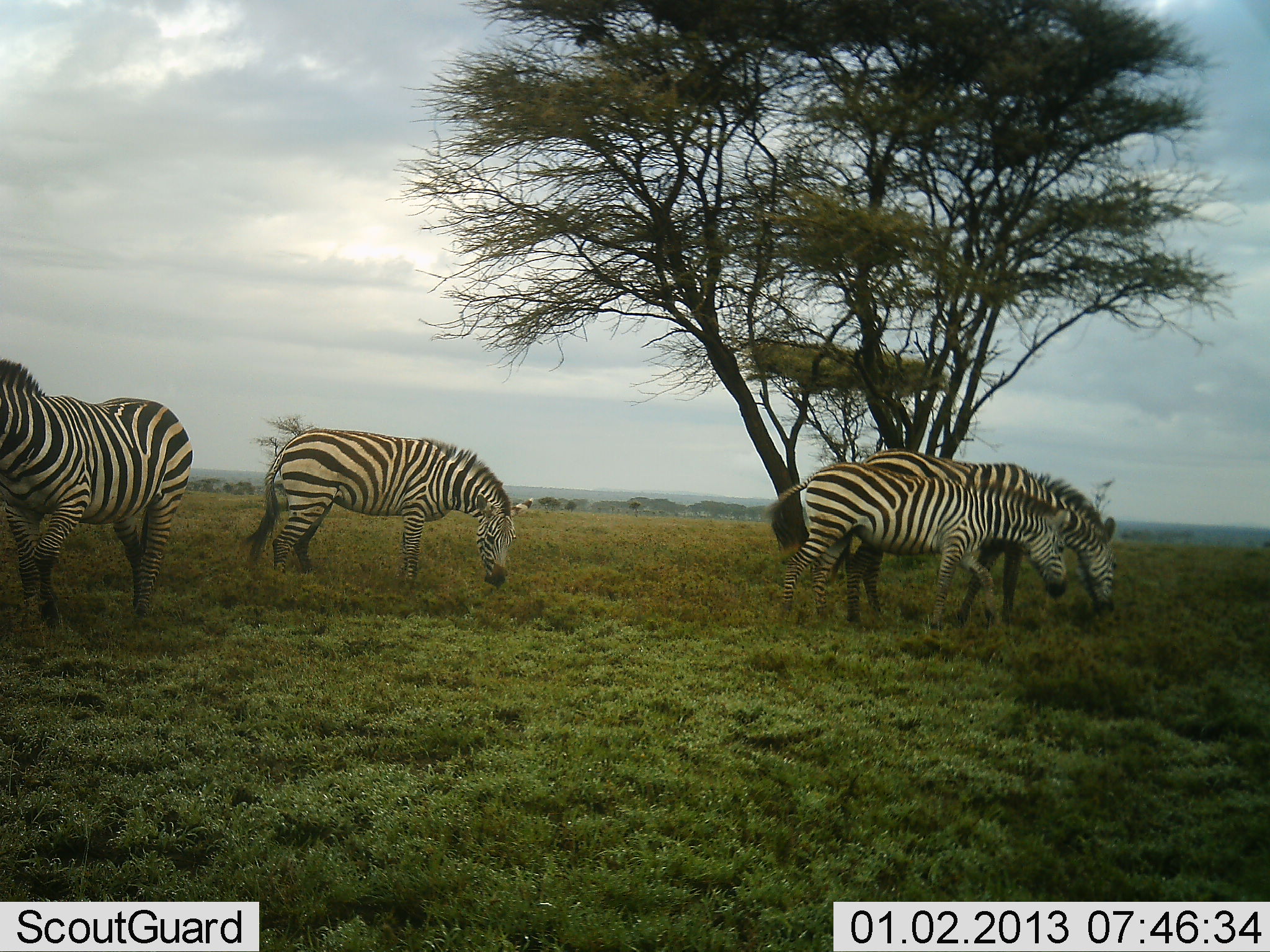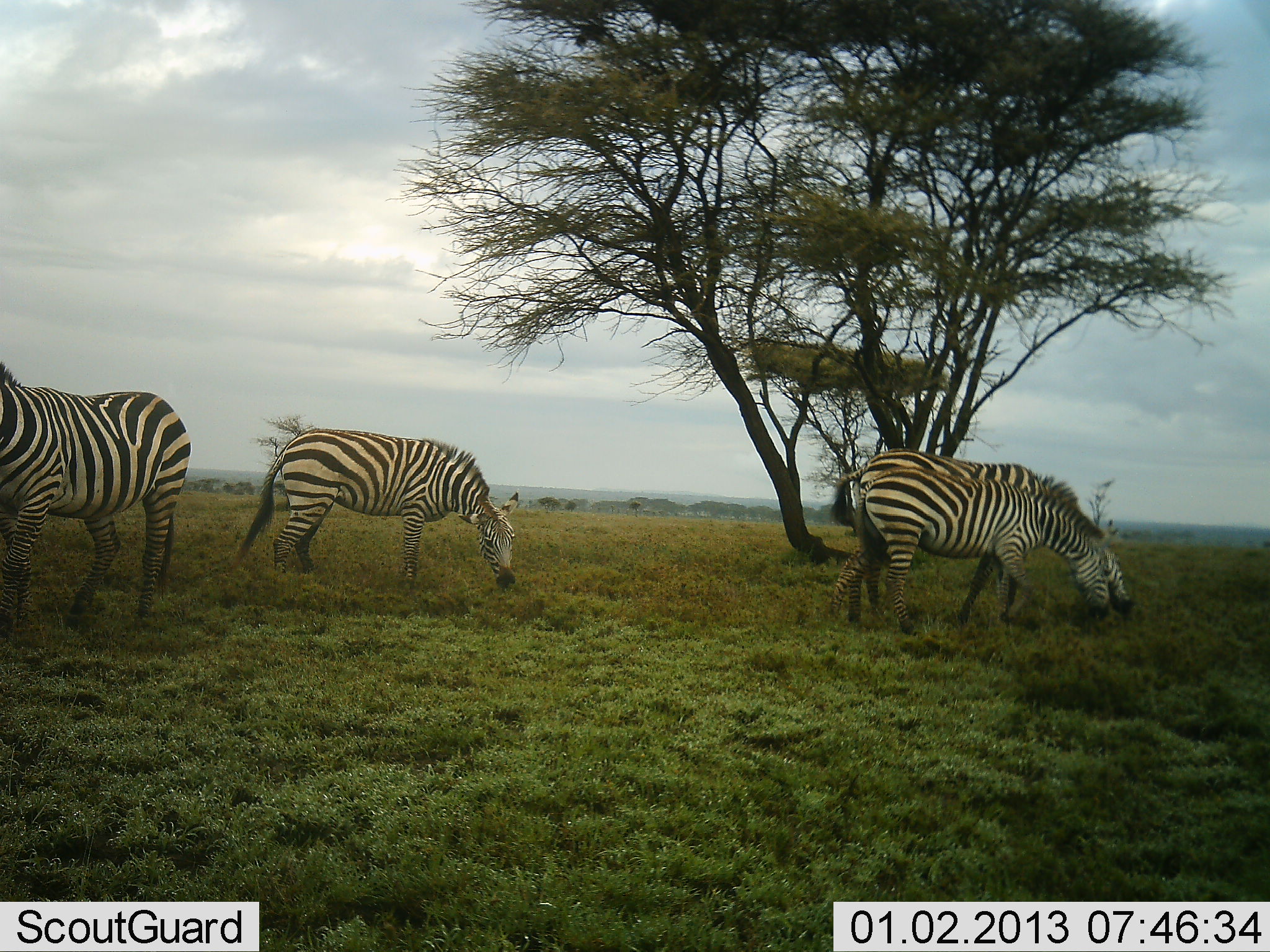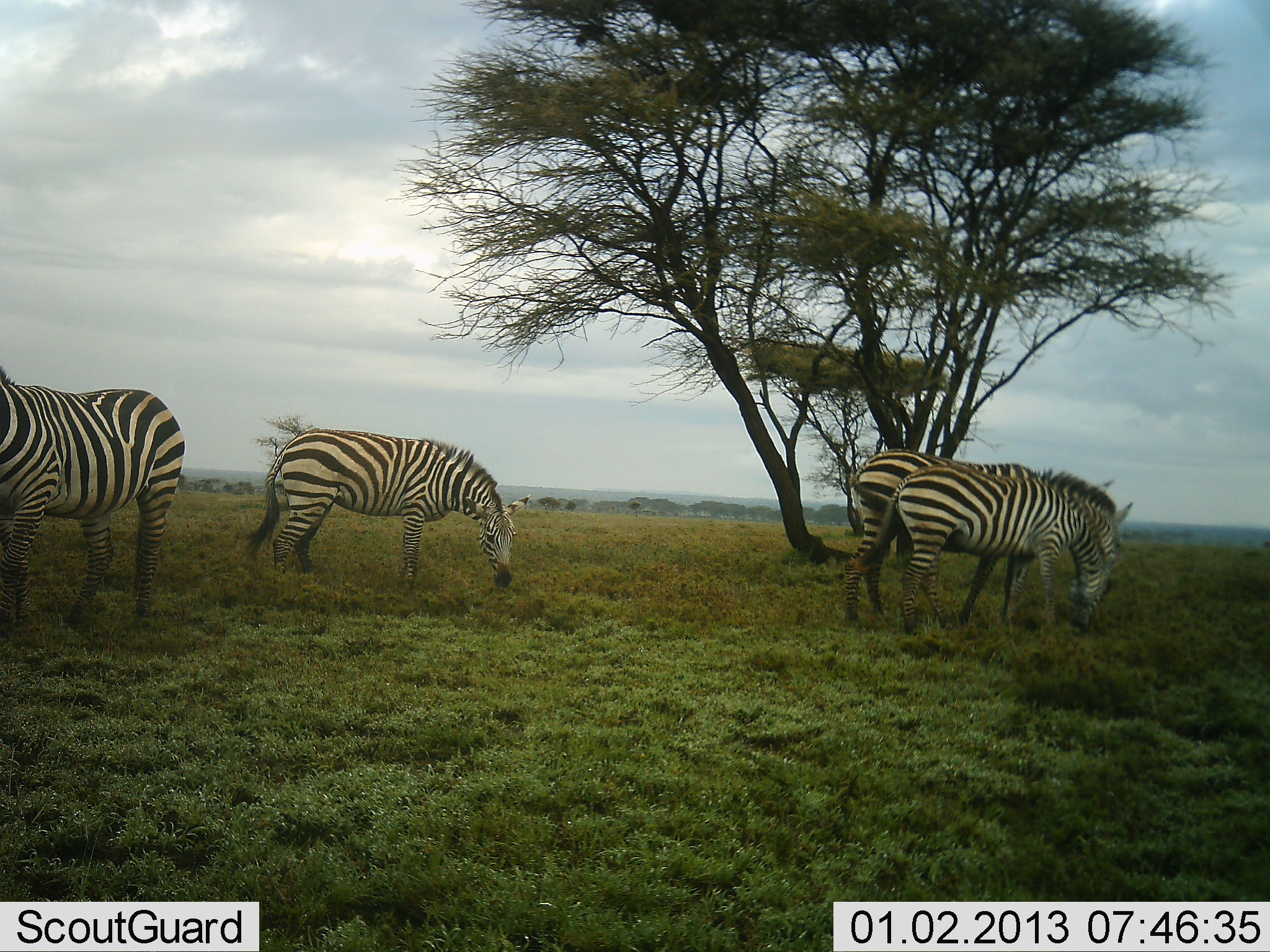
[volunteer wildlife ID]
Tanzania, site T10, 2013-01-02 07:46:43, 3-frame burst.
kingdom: Animalia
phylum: Chordata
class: Mammalia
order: Perissodactyla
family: Equidae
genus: Equus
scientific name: Equus quagga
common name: plains zebra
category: zebra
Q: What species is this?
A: Zebra (plains zebra) (Equus quagga).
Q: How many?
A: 4.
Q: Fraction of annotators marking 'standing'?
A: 60%.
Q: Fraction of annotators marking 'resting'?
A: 0%.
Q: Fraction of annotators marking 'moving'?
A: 30%.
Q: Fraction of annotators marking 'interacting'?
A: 10%.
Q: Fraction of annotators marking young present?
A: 0%.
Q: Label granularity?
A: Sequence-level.